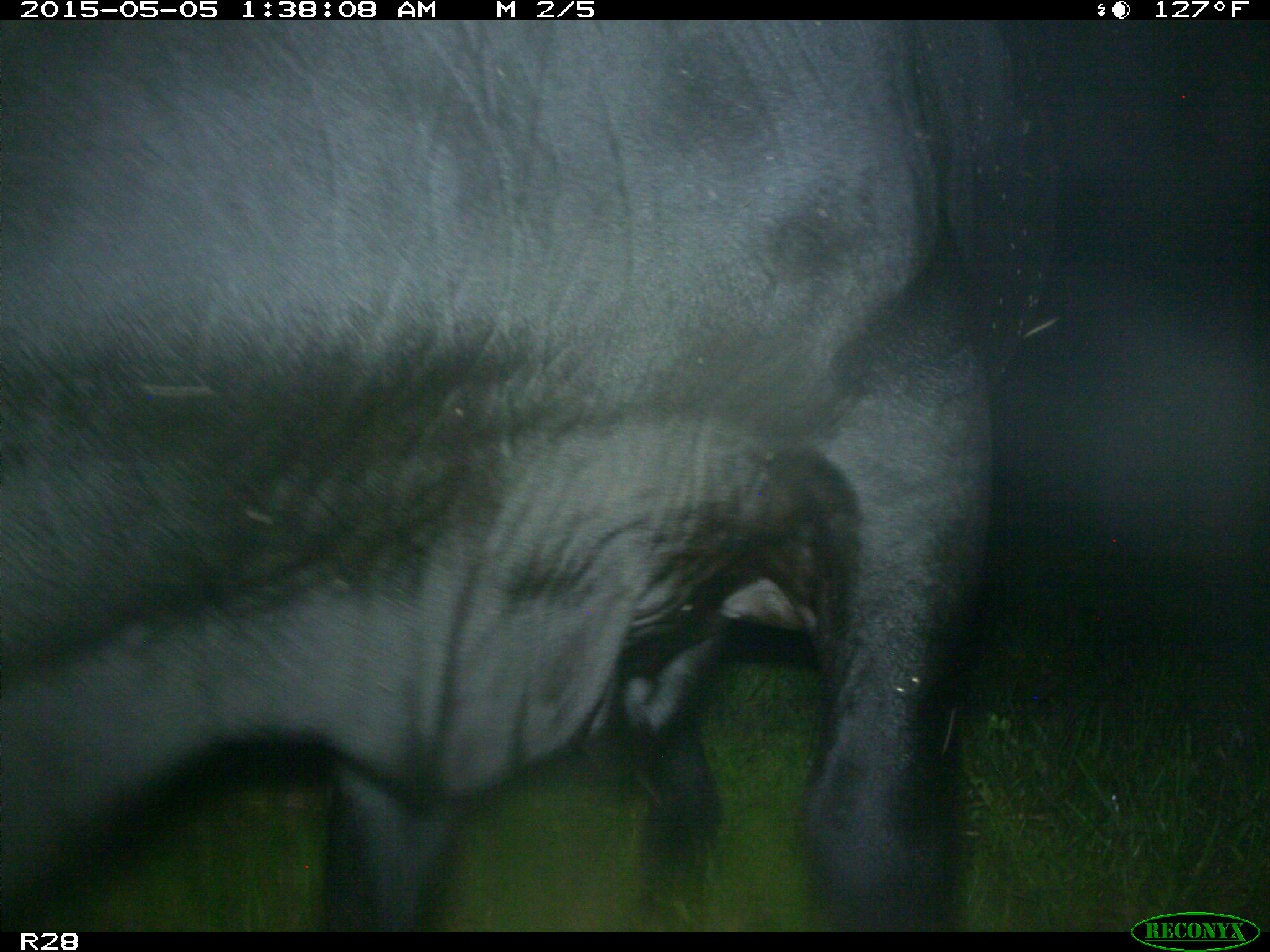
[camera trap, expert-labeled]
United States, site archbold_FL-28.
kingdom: Animalia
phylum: Chordata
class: Mammalia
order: Artiodactyla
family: Bovidae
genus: Bos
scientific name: Bos taurus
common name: domestic cow